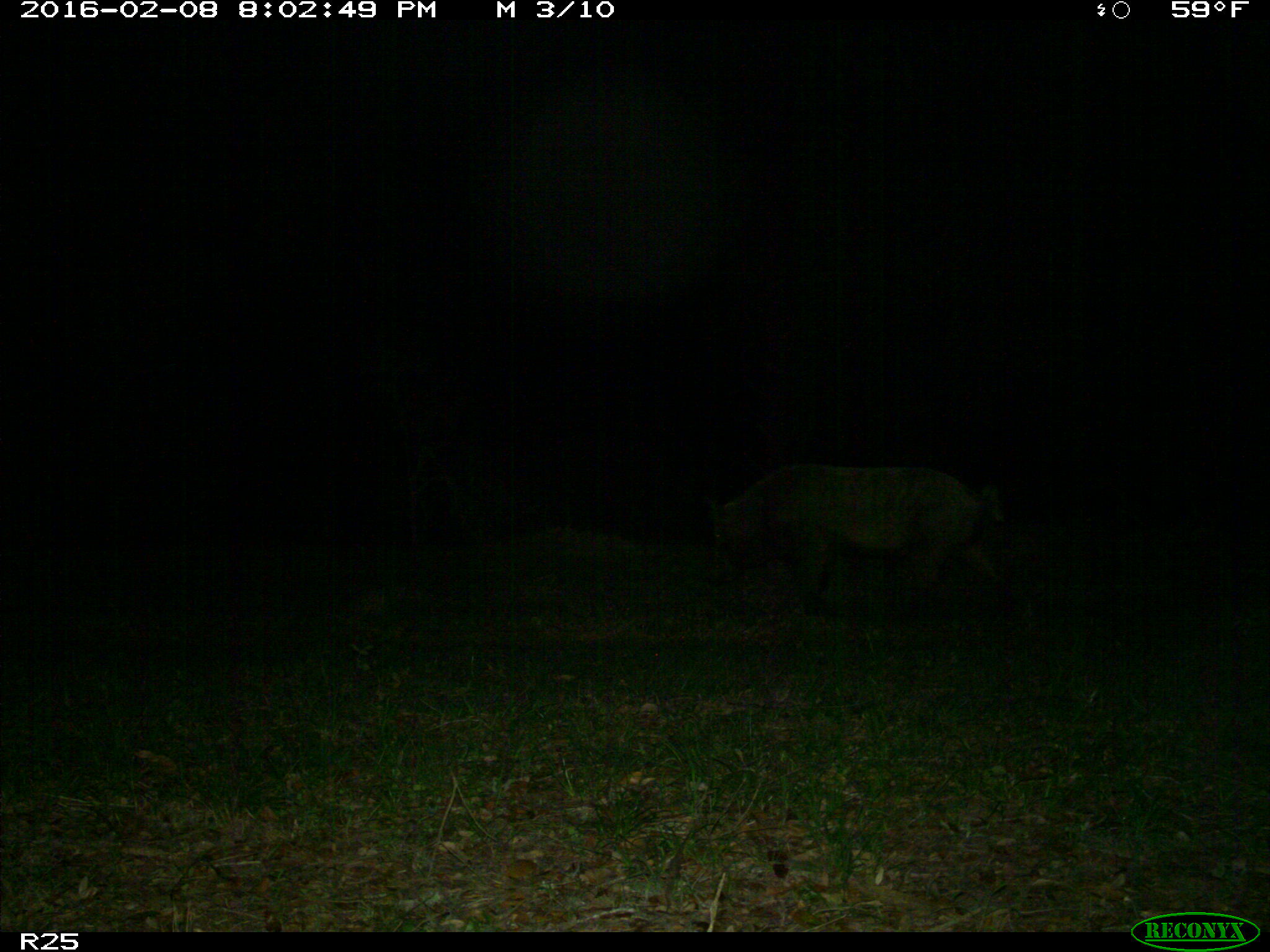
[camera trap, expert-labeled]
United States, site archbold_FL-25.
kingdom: Animalia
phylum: Chordata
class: Mammalia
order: Artiodactyla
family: Suidae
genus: Sus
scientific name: Sus scrofa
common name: wild boar